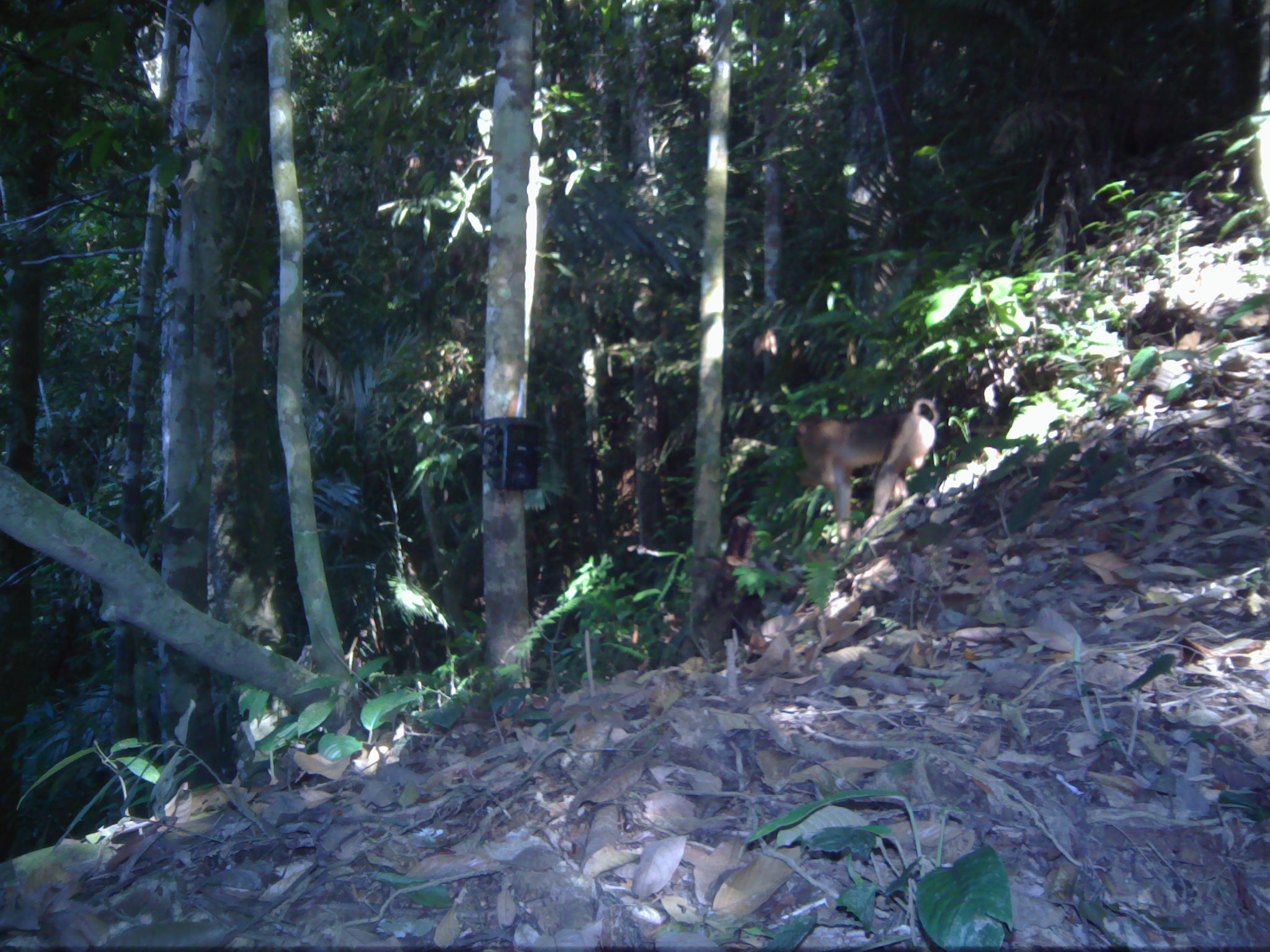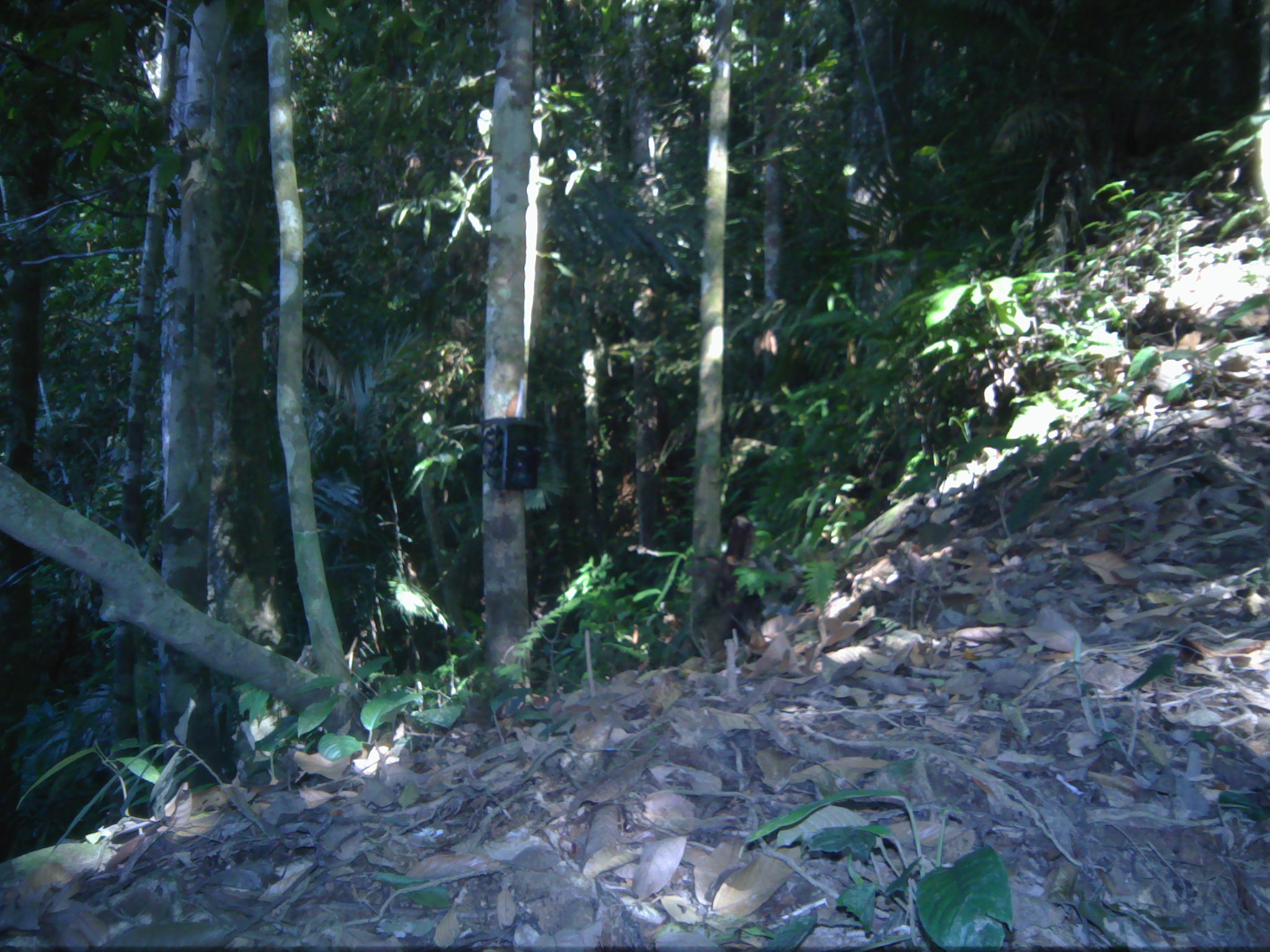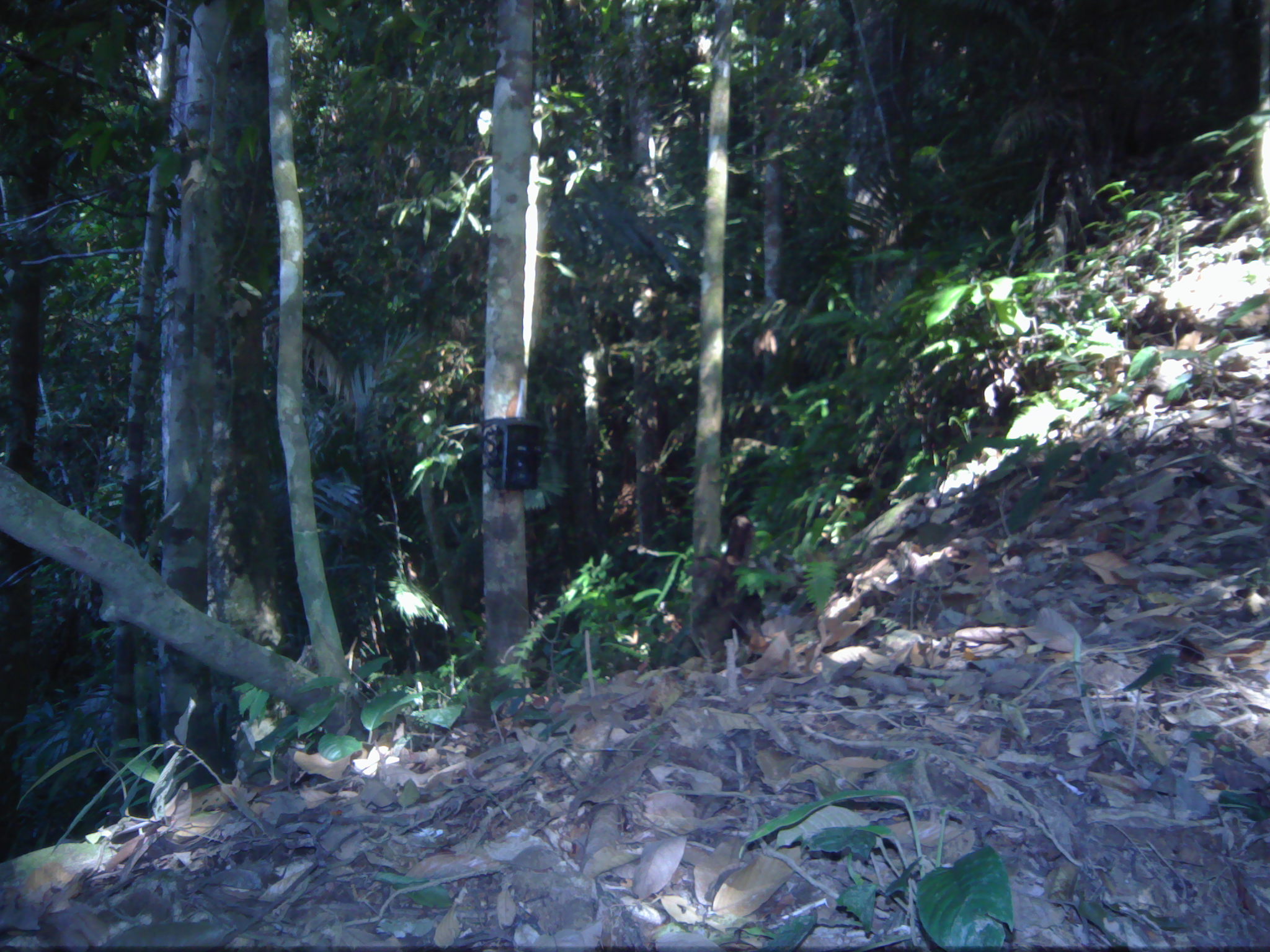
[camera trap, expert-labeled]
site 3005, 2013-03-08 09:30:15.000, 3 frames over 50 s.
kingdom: Animalia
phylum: Chordata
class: Mammalia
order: Primates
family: Cercopithecidae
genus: Macaca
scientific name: Macaca nemestrina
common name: southern pig-tailed macaque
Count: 1.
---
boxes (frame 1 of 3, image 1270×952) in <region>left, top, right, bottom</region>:
macaca nemestrina: <region>793, 397, 944, 548</region>